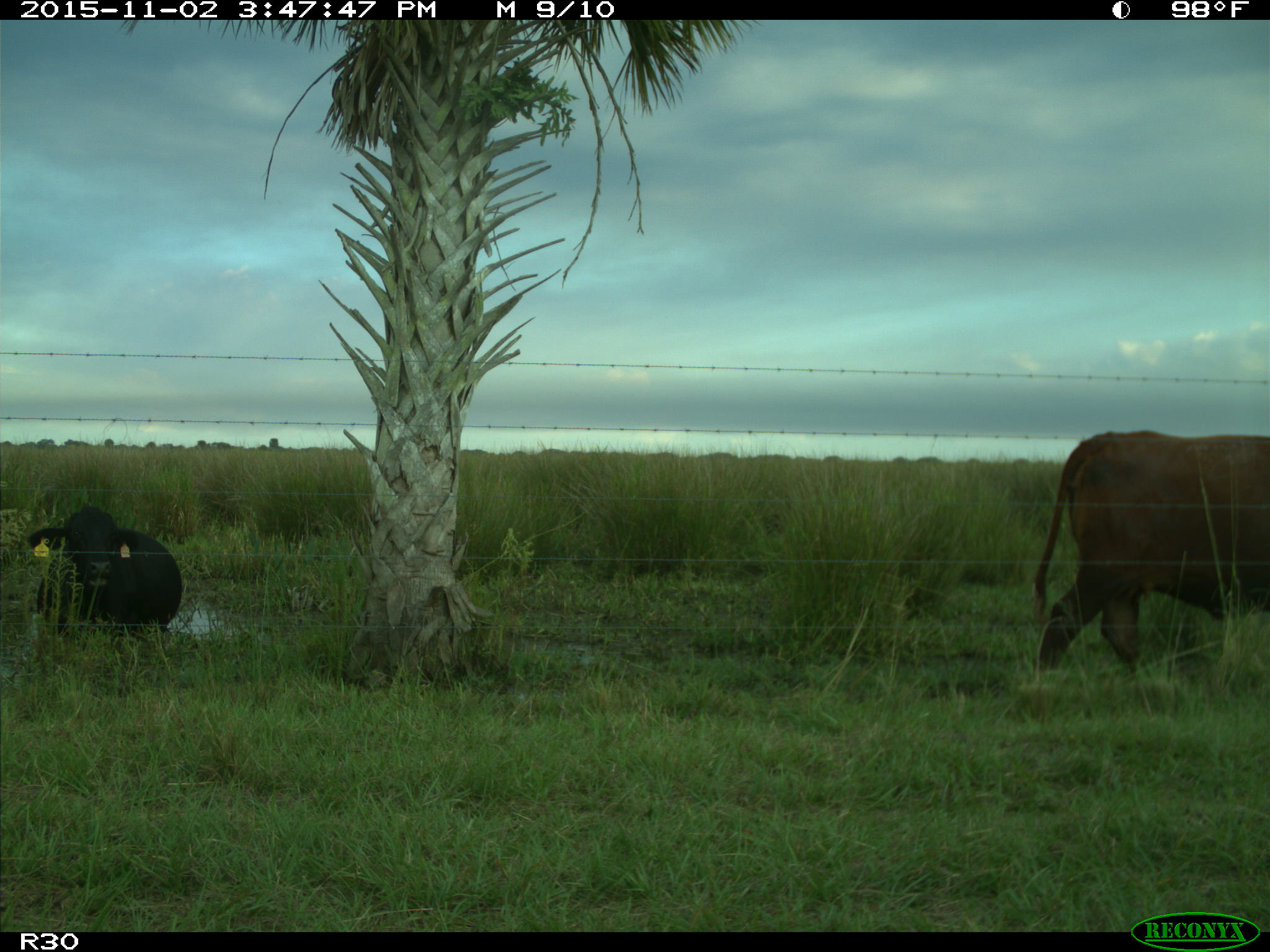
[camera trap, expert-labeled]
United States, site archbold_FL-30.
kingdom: Animalia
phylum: Chordata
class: Mammalia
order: Artiodactyla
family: Bovidae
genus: Bos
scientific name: Bos taurus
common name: domestic cow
Bos taurus (domestic cow).